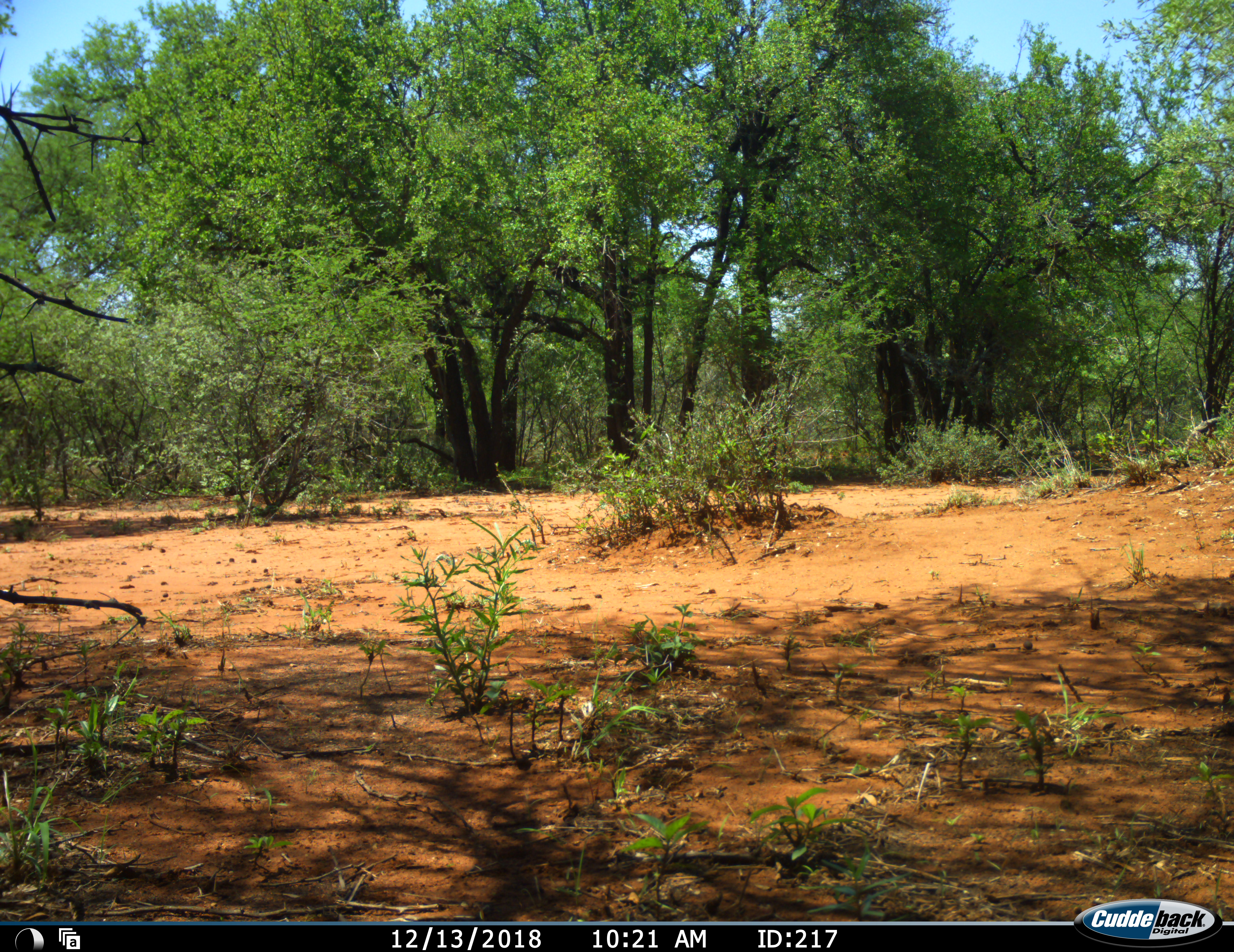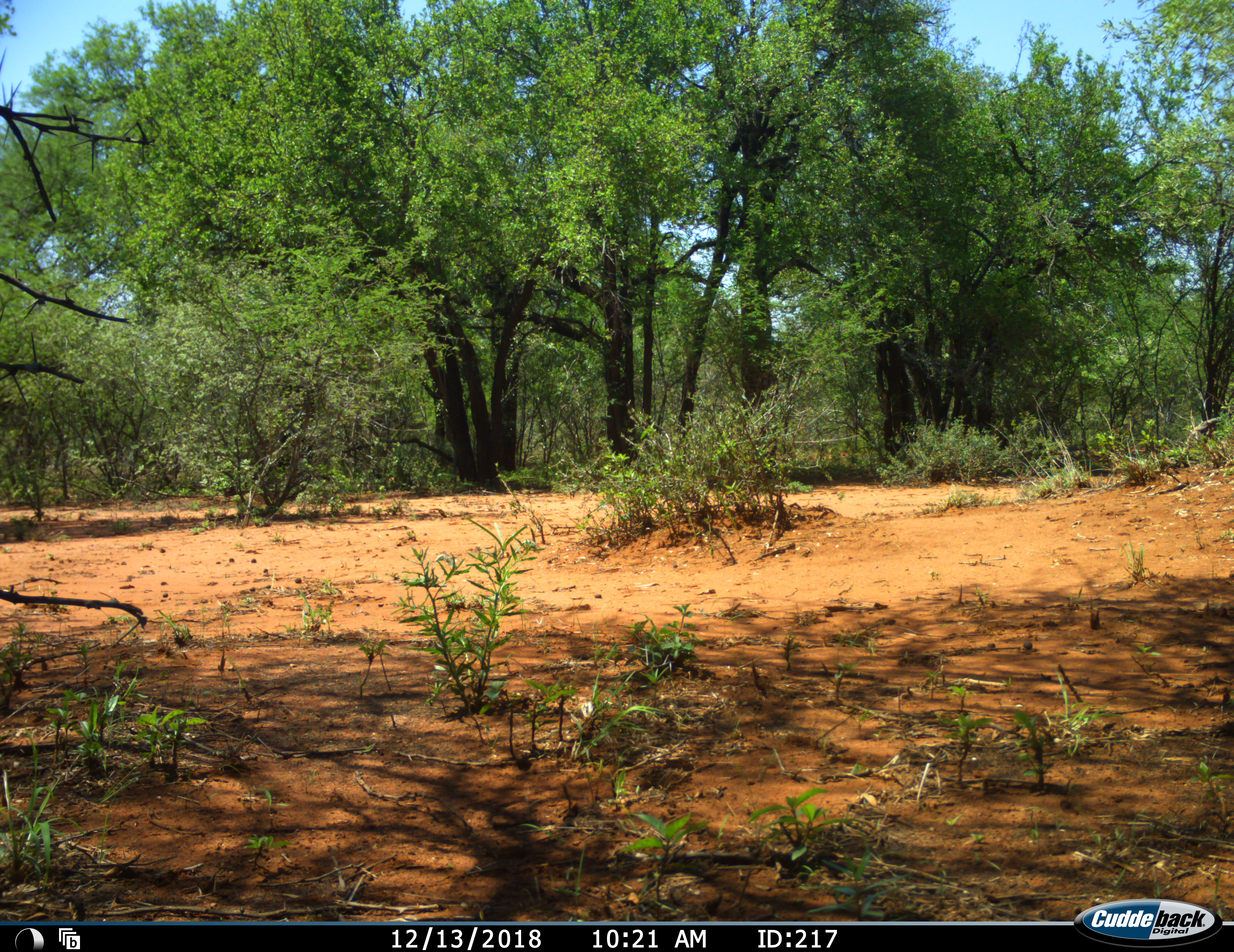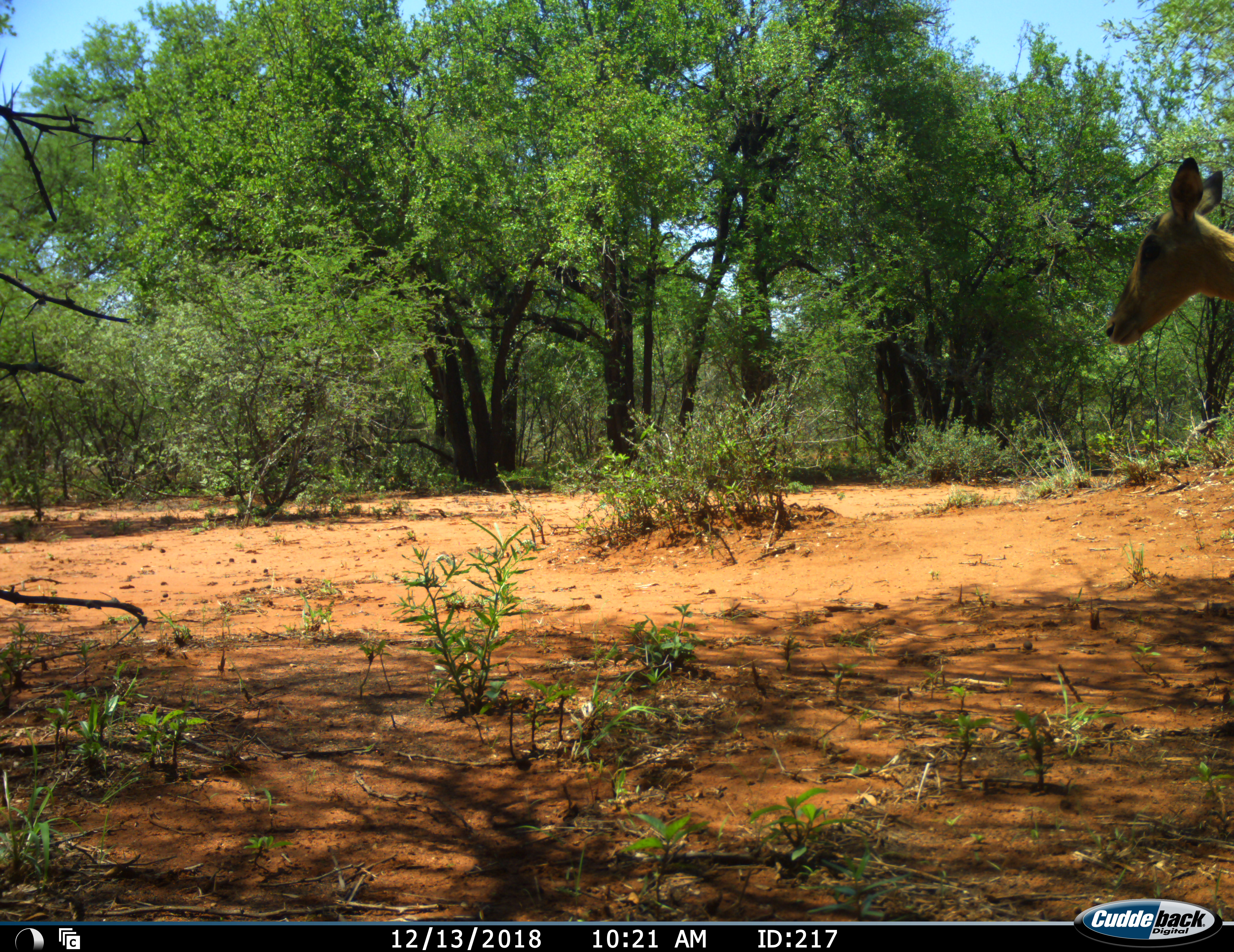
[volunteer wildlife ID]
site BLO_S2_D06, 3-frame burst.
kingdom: Animalia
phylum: Chordata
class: Mammalia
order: Artiodactyla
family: Bovidae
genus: Aepyceros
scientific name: Aepyceros melampus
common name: impala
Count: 1.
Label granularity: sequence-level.